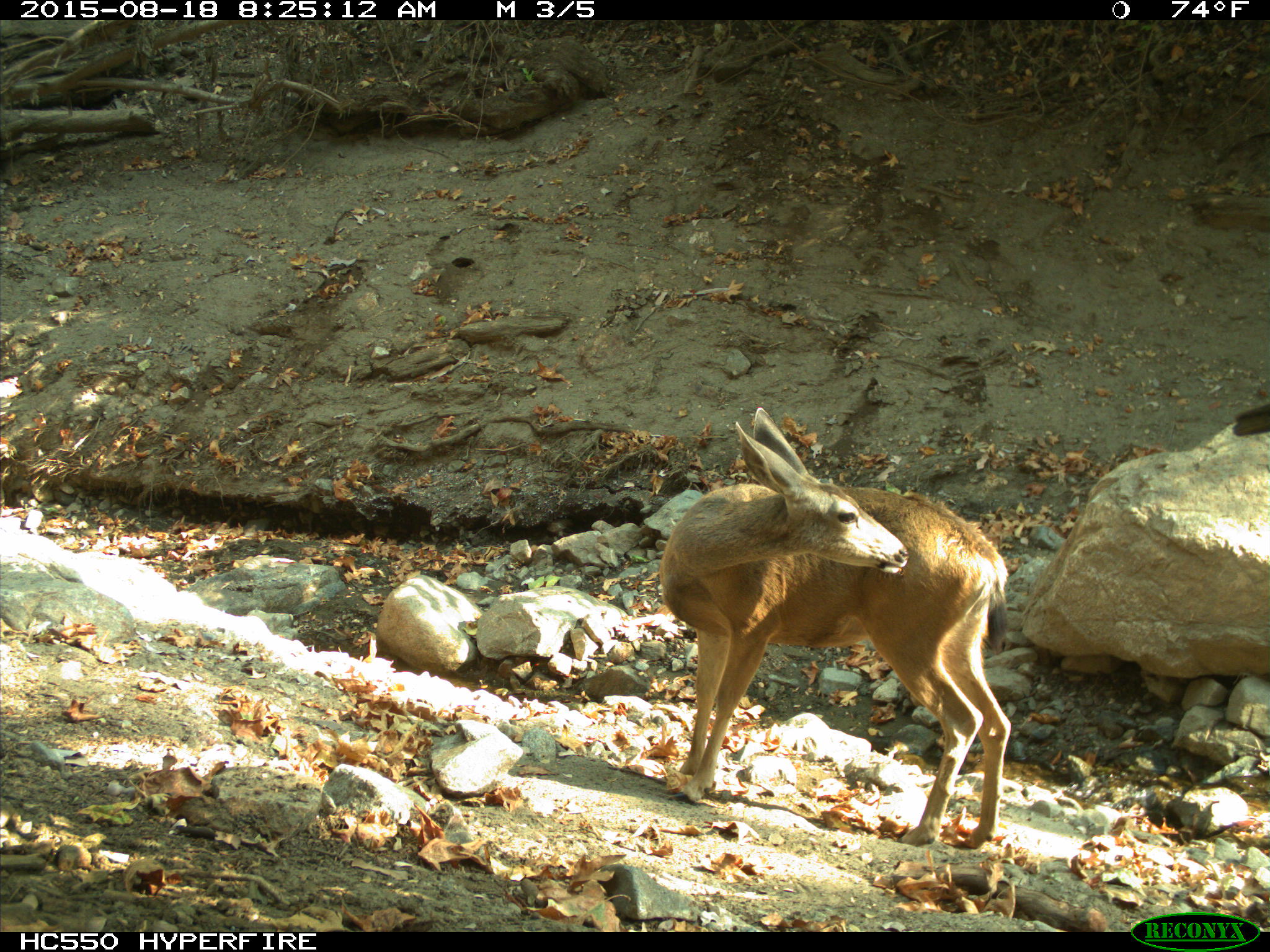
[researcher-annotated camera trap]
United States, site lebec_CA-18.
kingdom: Animalia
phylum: Chordata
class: Mammalia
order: Artiodactyla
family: Cervidae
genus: Odocoileus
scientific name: Odocoileus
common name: deer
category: unidentified deer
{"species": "unidentified deer (deer) (Odocoileus)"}